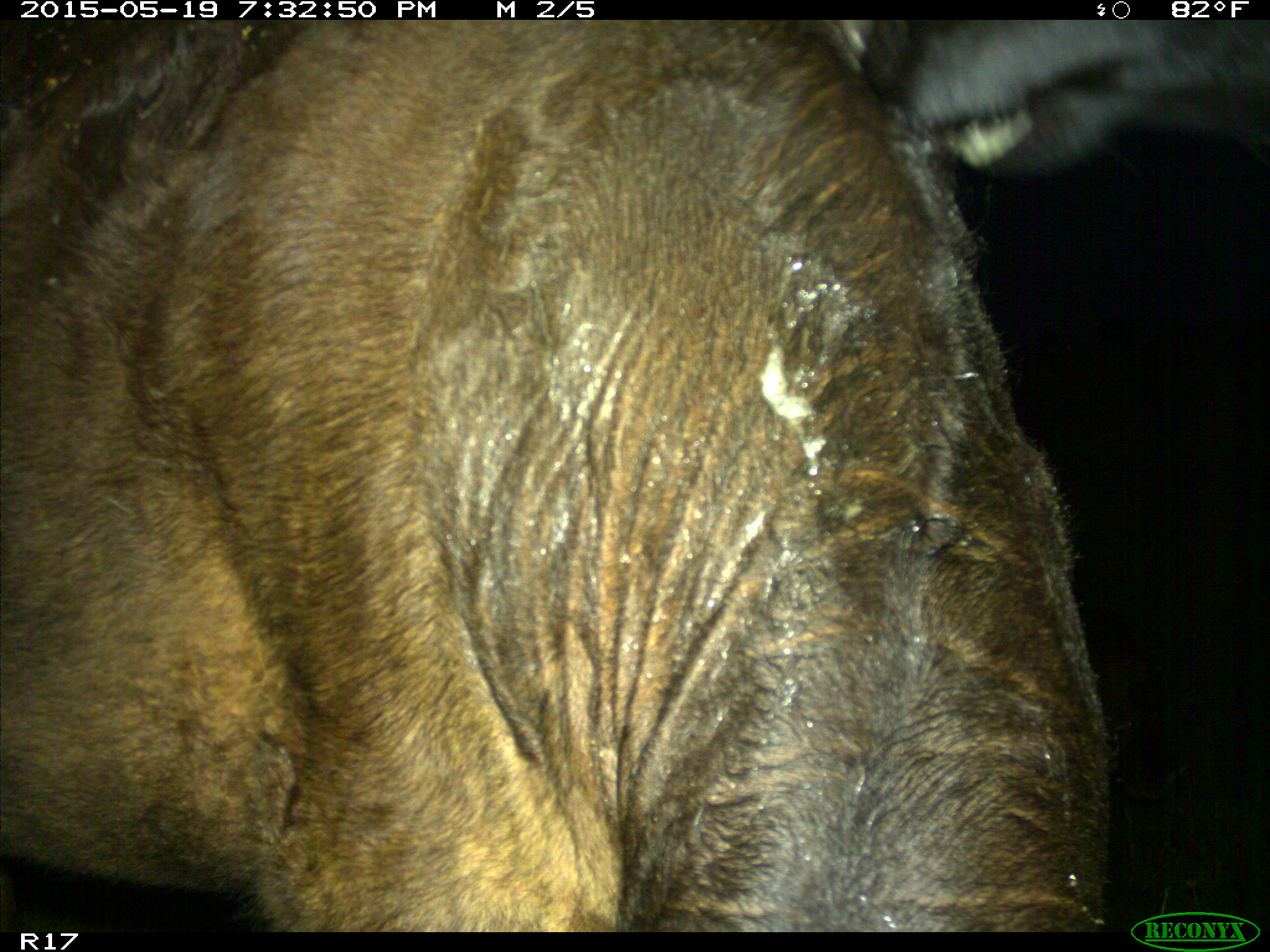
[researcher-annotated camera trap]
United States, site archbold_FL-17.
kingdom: Animalia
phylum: Chordata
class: Mammalia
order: Artiodactyla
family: Bovidae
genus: Bos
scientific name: Bos taurus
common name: domestic cow